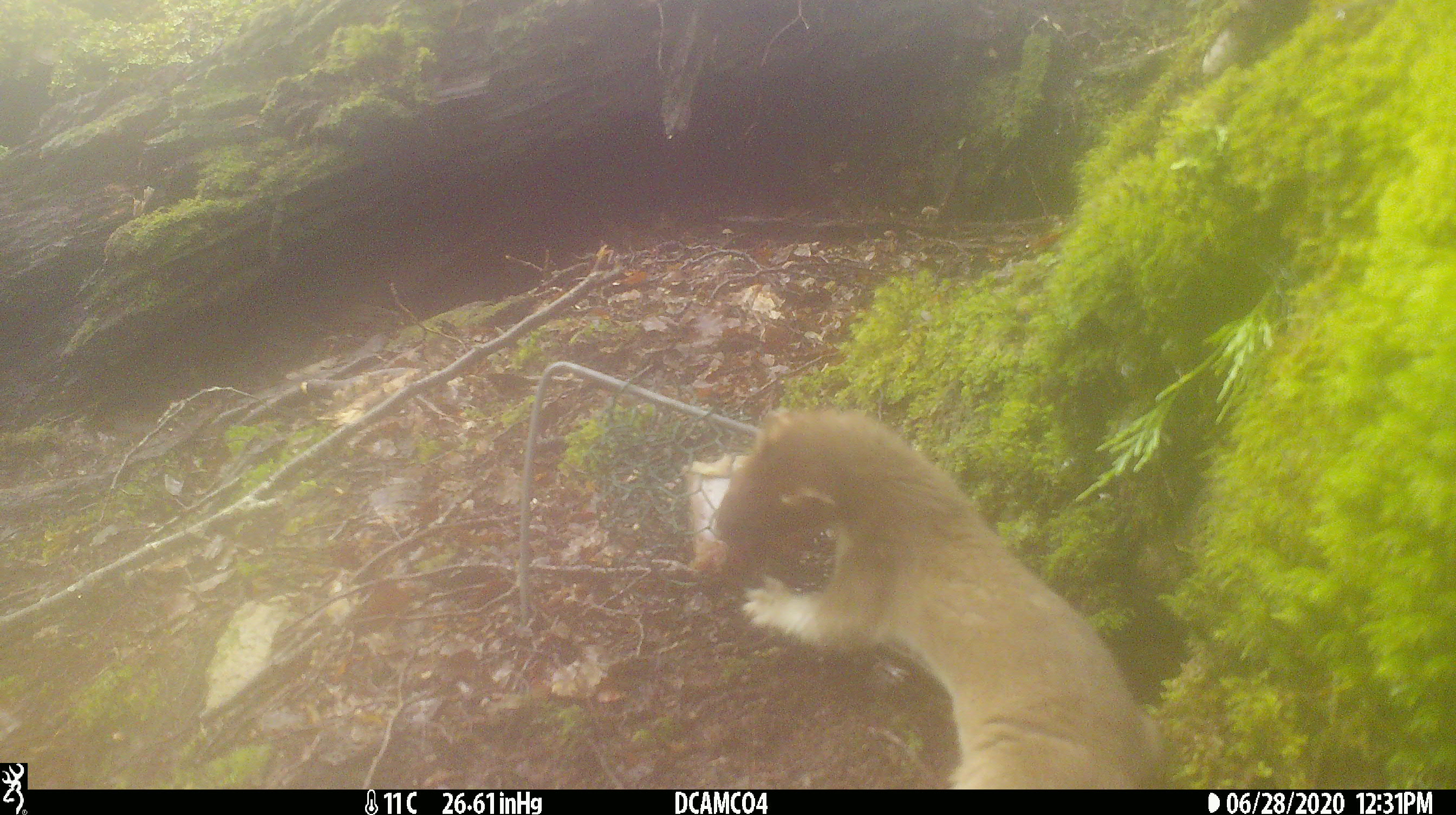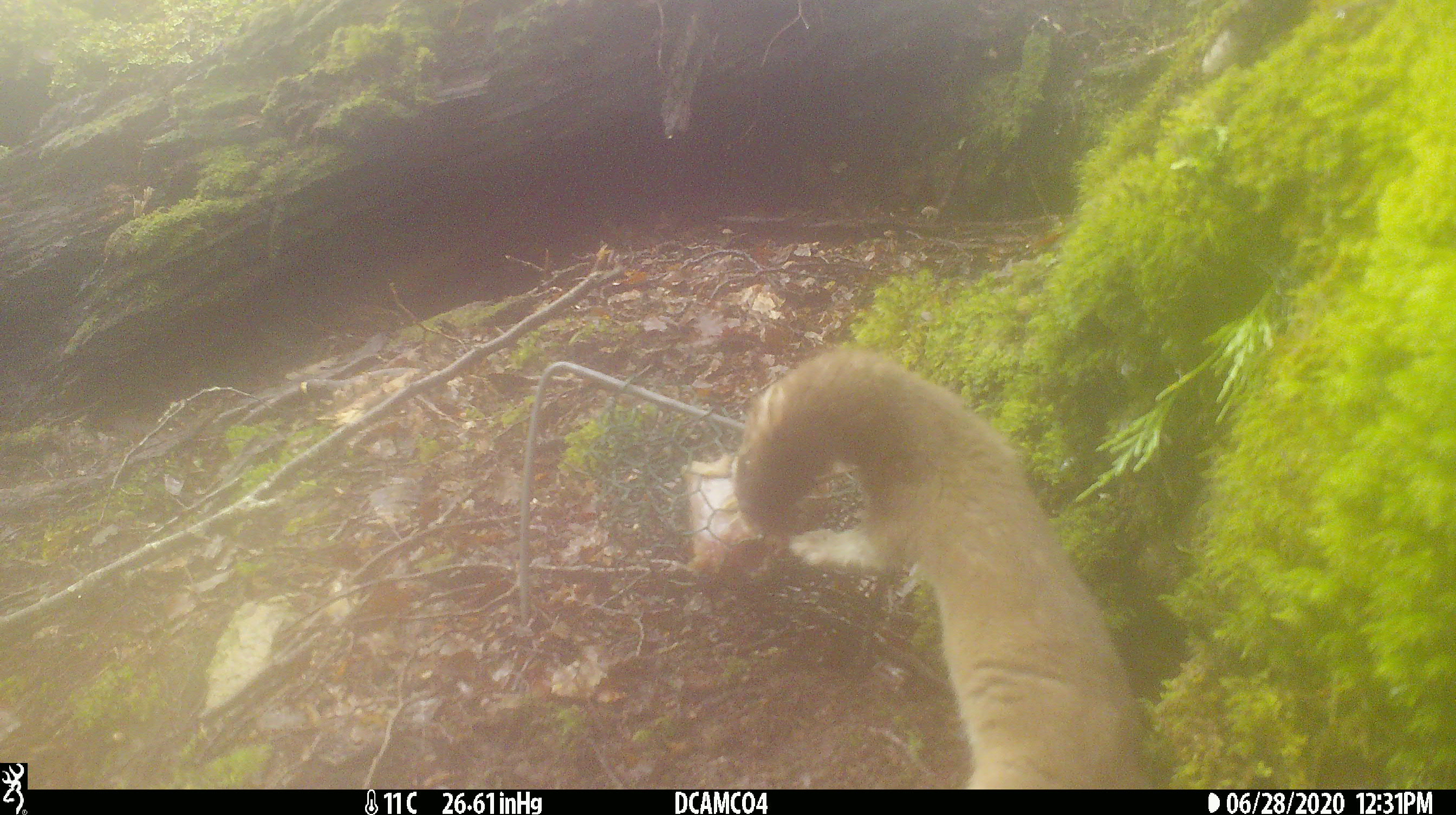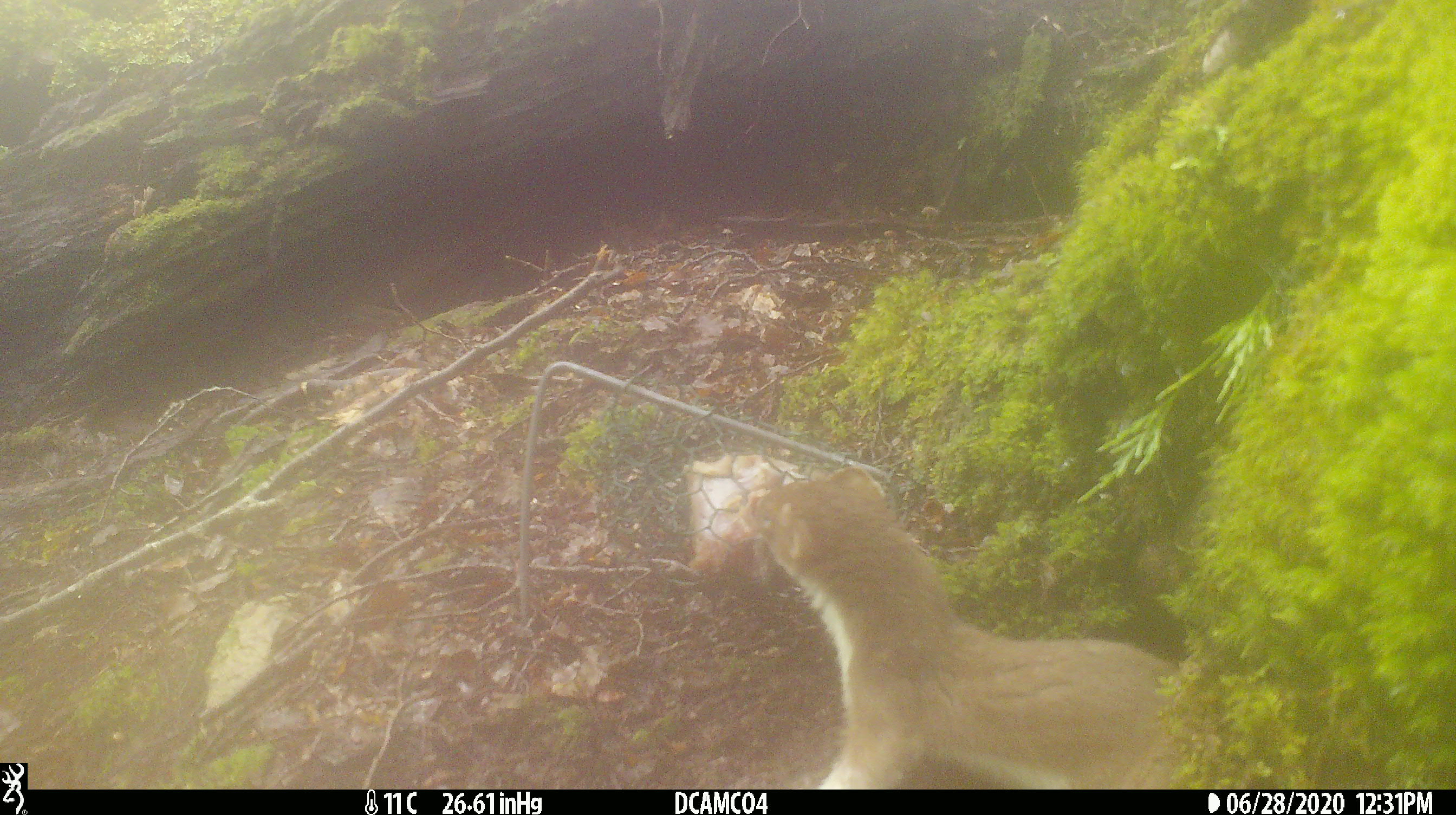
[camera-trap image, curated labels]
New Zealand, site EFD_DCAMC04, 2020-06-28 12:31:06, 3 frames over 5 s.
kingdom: Animalia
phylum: Chordata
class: Mammalia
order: Carnivora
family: Mustelidae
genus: Mustela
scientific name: Mustela erminea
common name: stoat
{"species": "stoat (Mustela erminea)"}